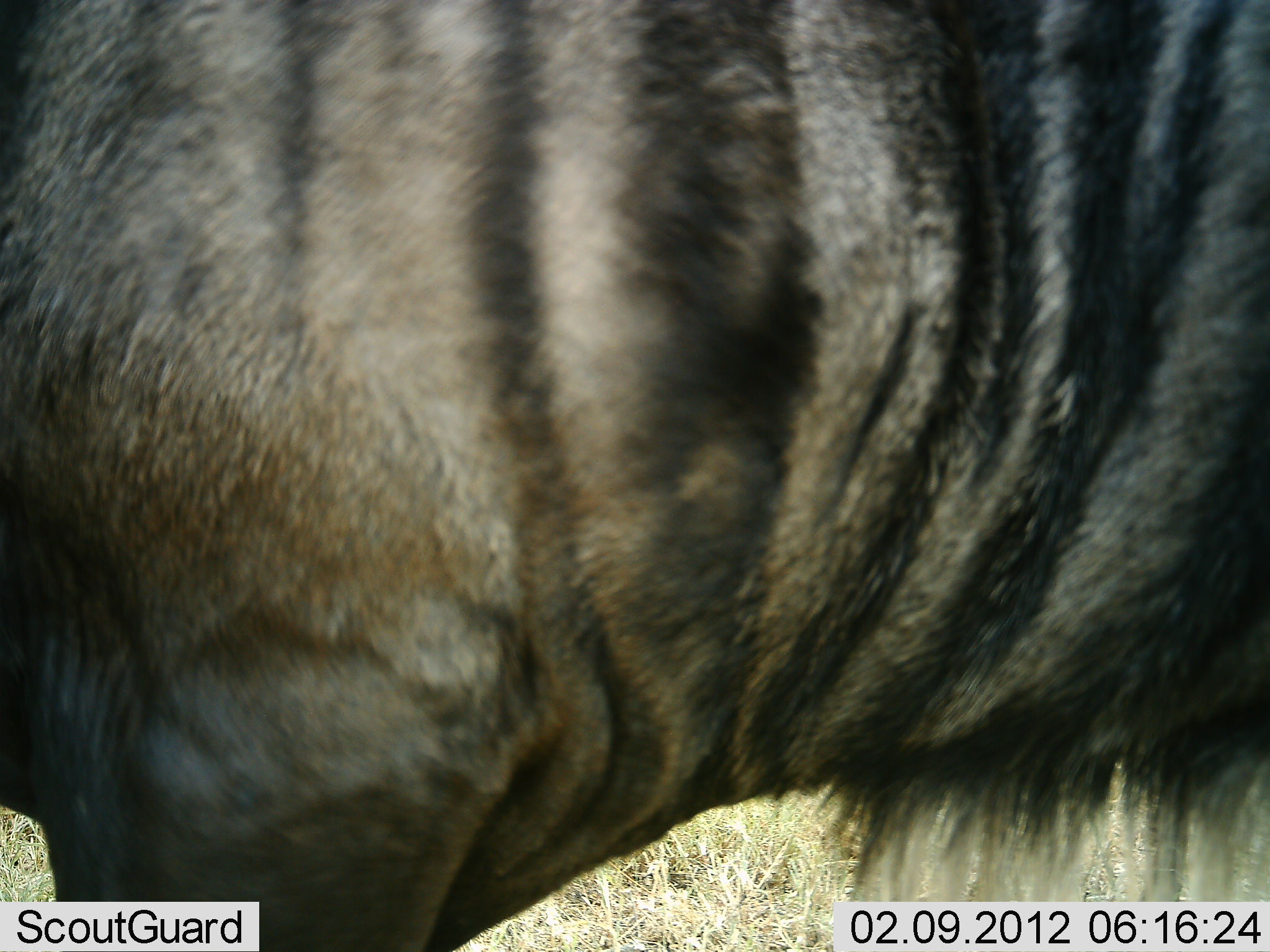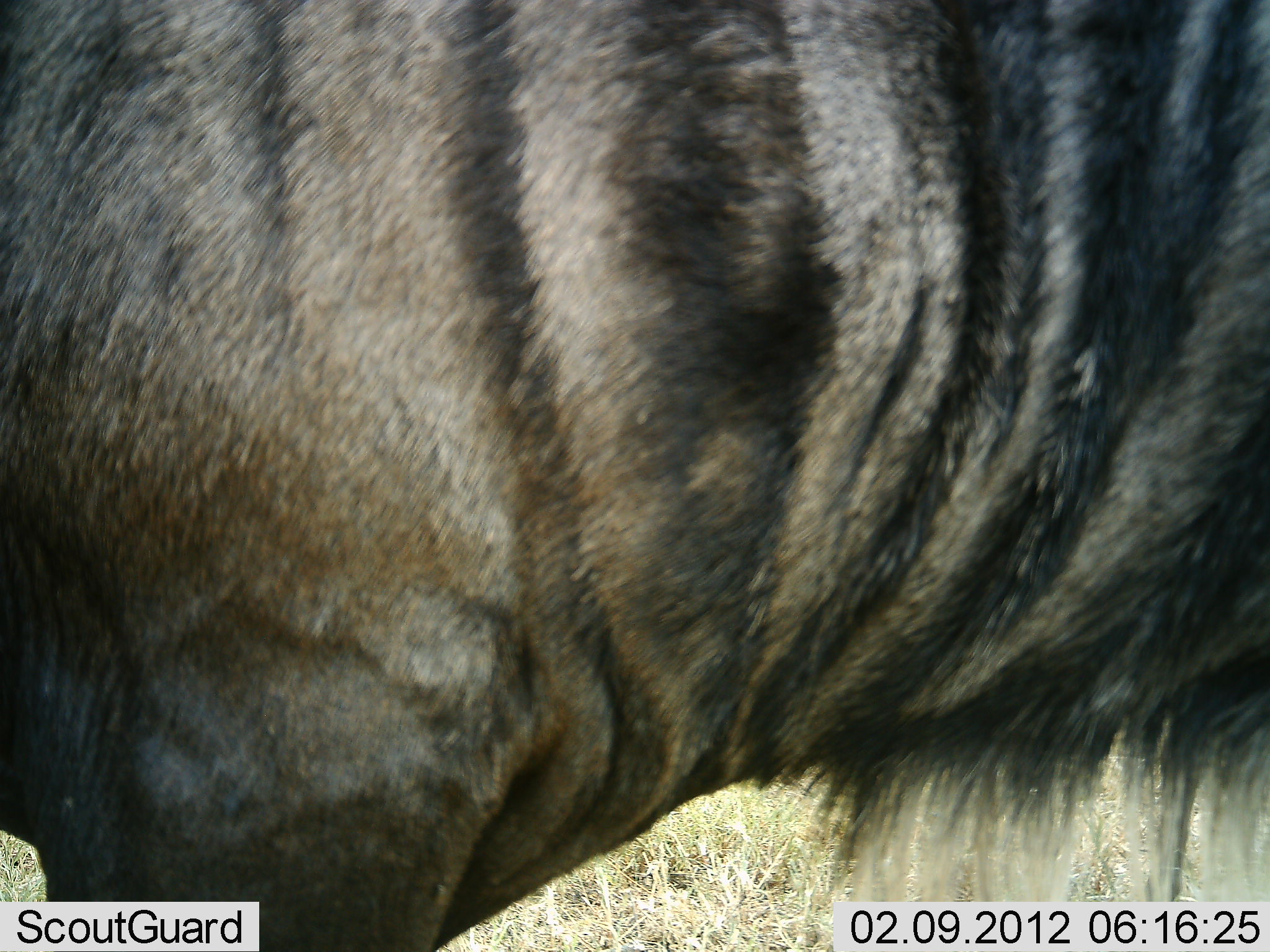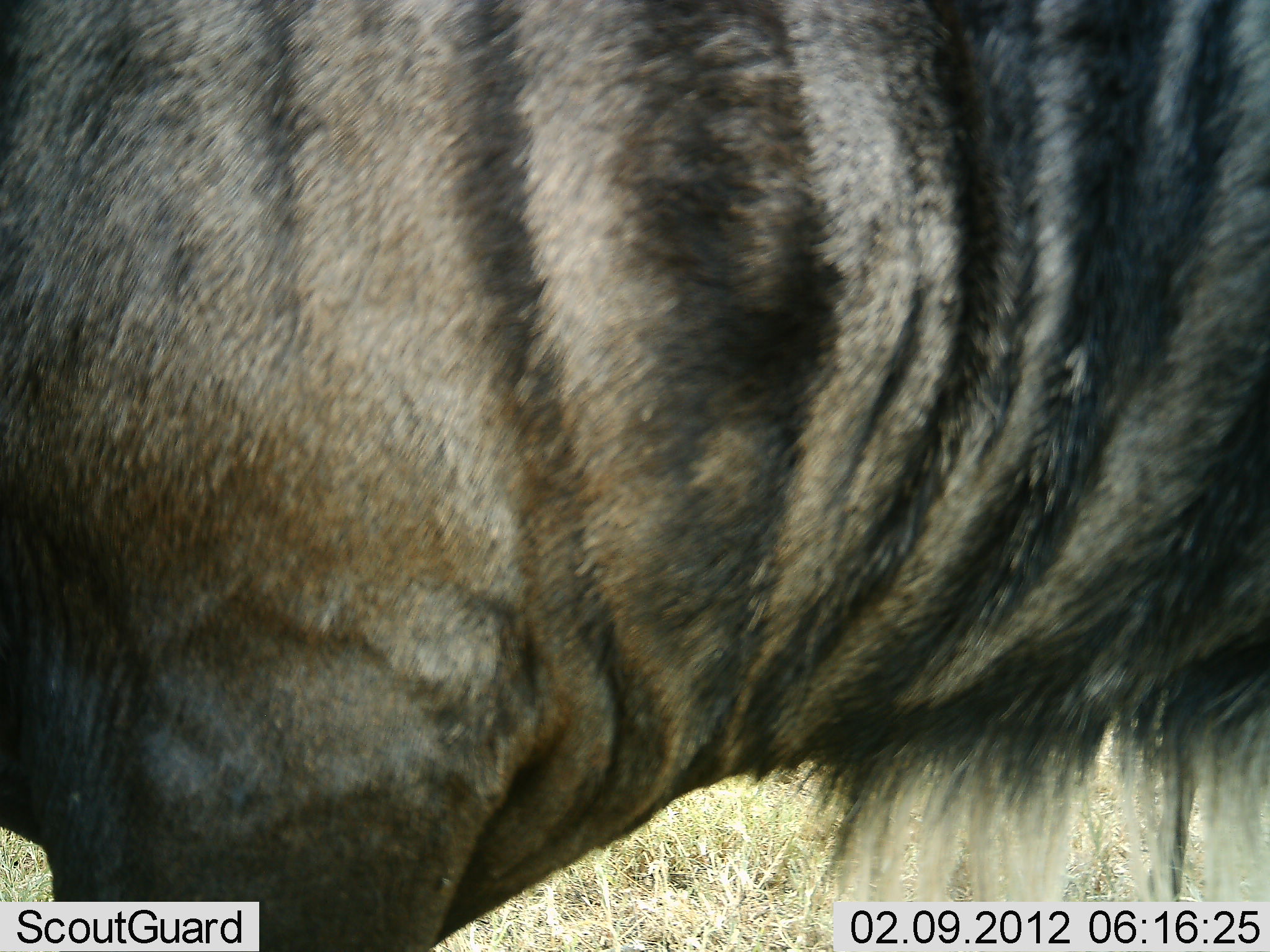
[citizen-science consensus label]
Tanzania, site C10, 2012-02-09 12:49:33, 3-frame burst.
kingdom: Animalia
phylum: Chordata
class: Mammalia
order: Artiodactyla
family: Bovidae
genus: Connochaetes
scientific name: Connochaetes taurinus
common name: blue wildebeest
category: wildebeest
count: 1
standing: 100%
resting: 0%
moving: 0%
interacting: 0%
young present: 0%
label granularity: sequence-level